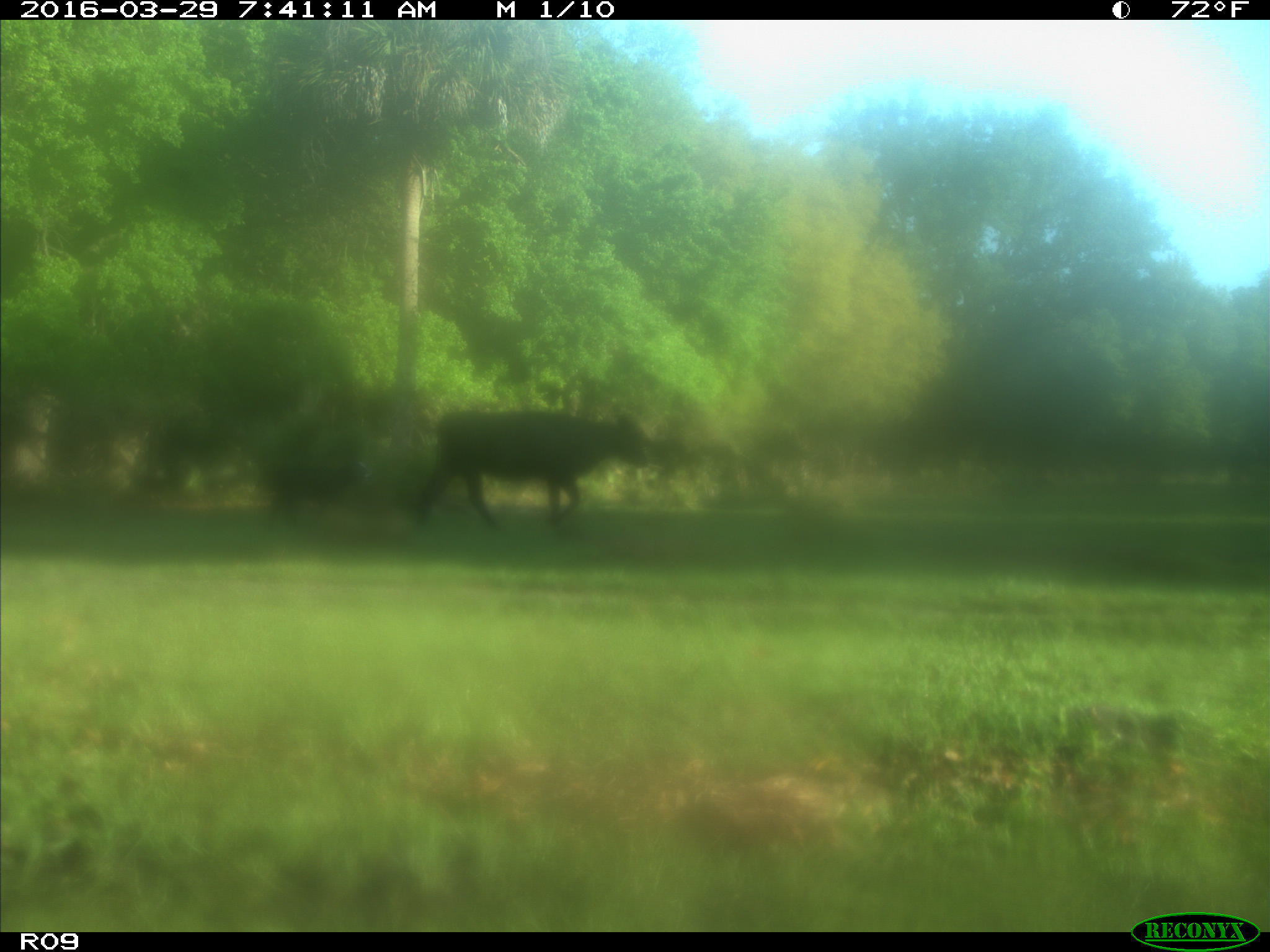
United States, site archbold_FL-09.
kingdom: Animalia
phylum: Chordata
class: Mammalia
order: Artiodactyla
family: Bovidae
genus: Bos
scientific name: Bos taurus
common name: domestic cow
Bos taurus (domestic cow).